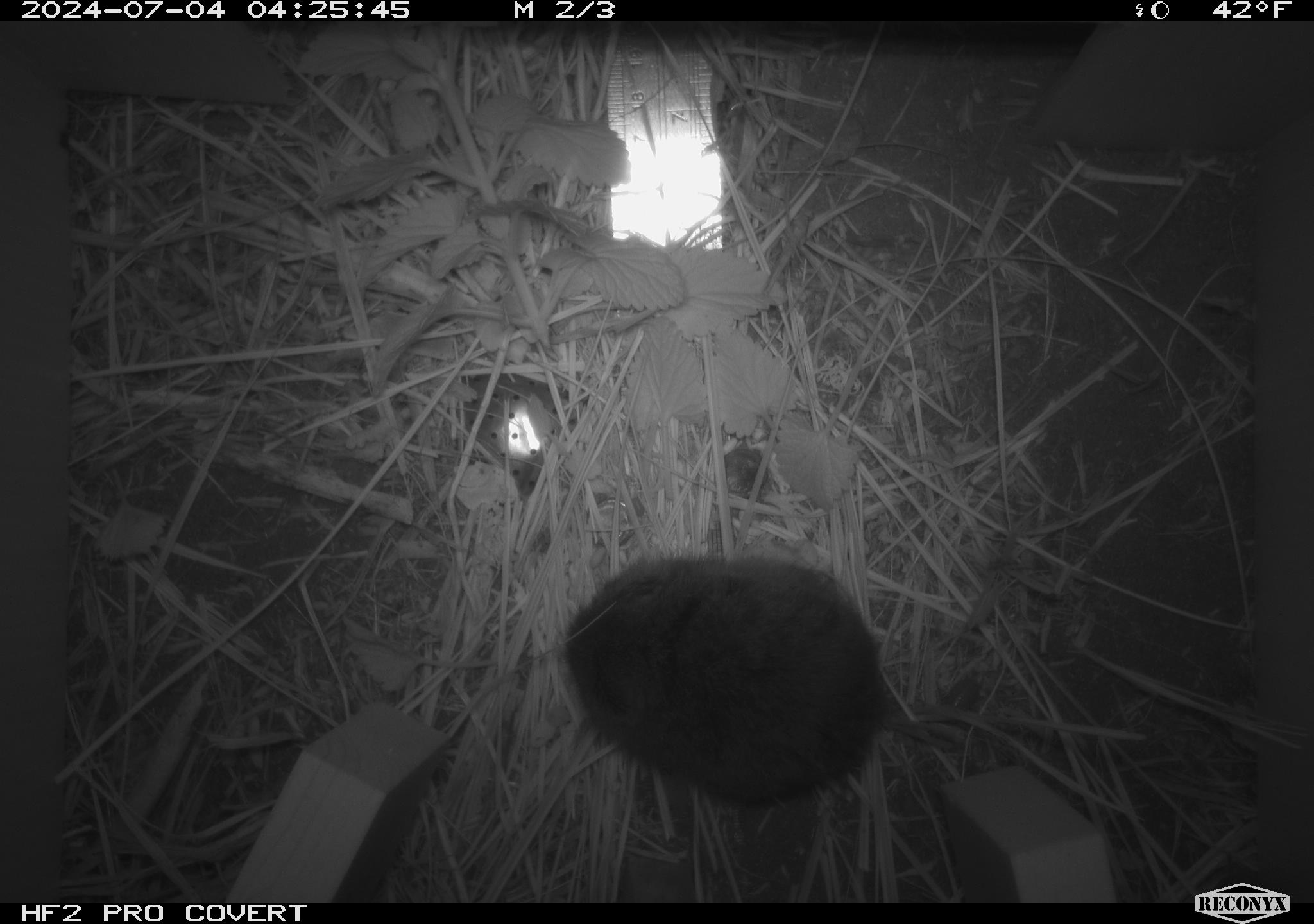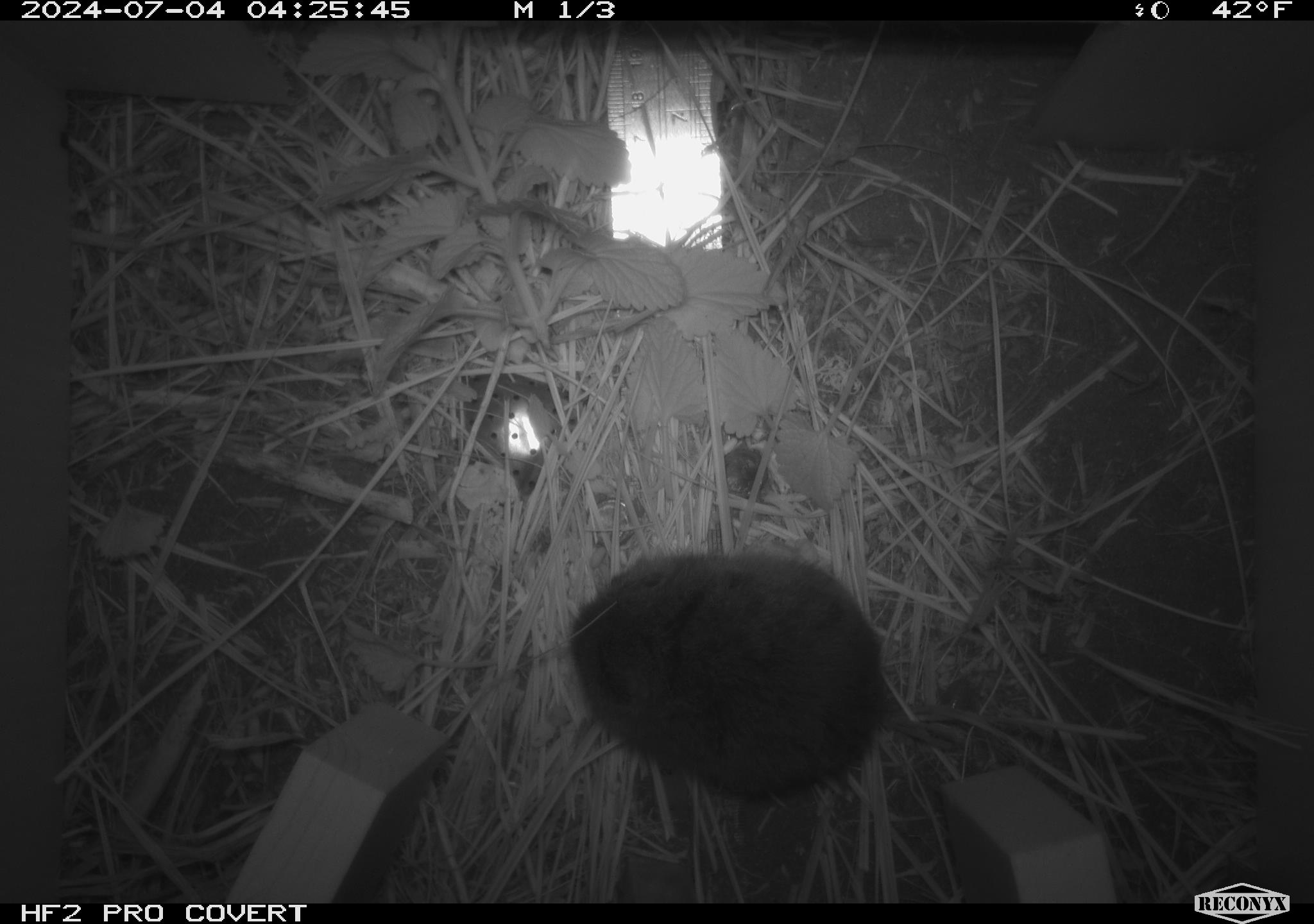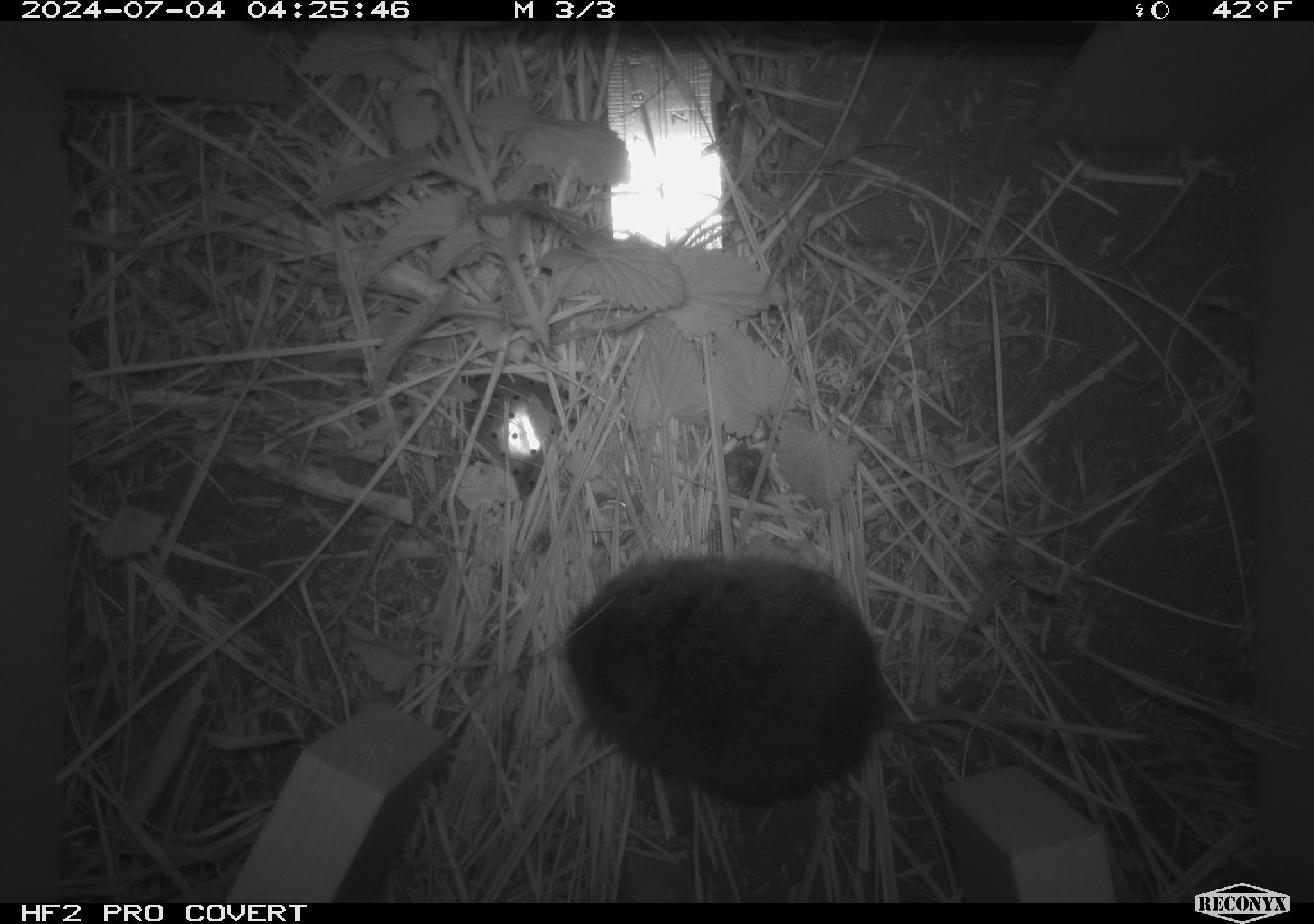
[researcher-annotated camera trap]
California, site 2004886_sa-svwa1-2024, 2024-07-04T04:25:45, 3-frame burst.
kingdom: Animalia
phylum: Chordata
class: Mammalia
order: Rodentia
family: Cricetidae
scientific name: Arvicolinae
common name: voles, lemmings, and muskrats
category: arvicolinae subfamily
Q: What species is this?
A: Arvicolinae subfamily (voles, lemmings, and muskrats) (Arvicolinae).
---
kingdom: Animalia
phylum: Arthropoda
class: Malacostraca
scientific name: Malacostraca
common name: amphipods, crabs, isopods, krill, lobsters and shrimps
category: malacostracan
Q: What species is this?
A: Malacostracan (amphipods, crabs, isopods, krill, lobsters and shrimps) (Malacostraca).